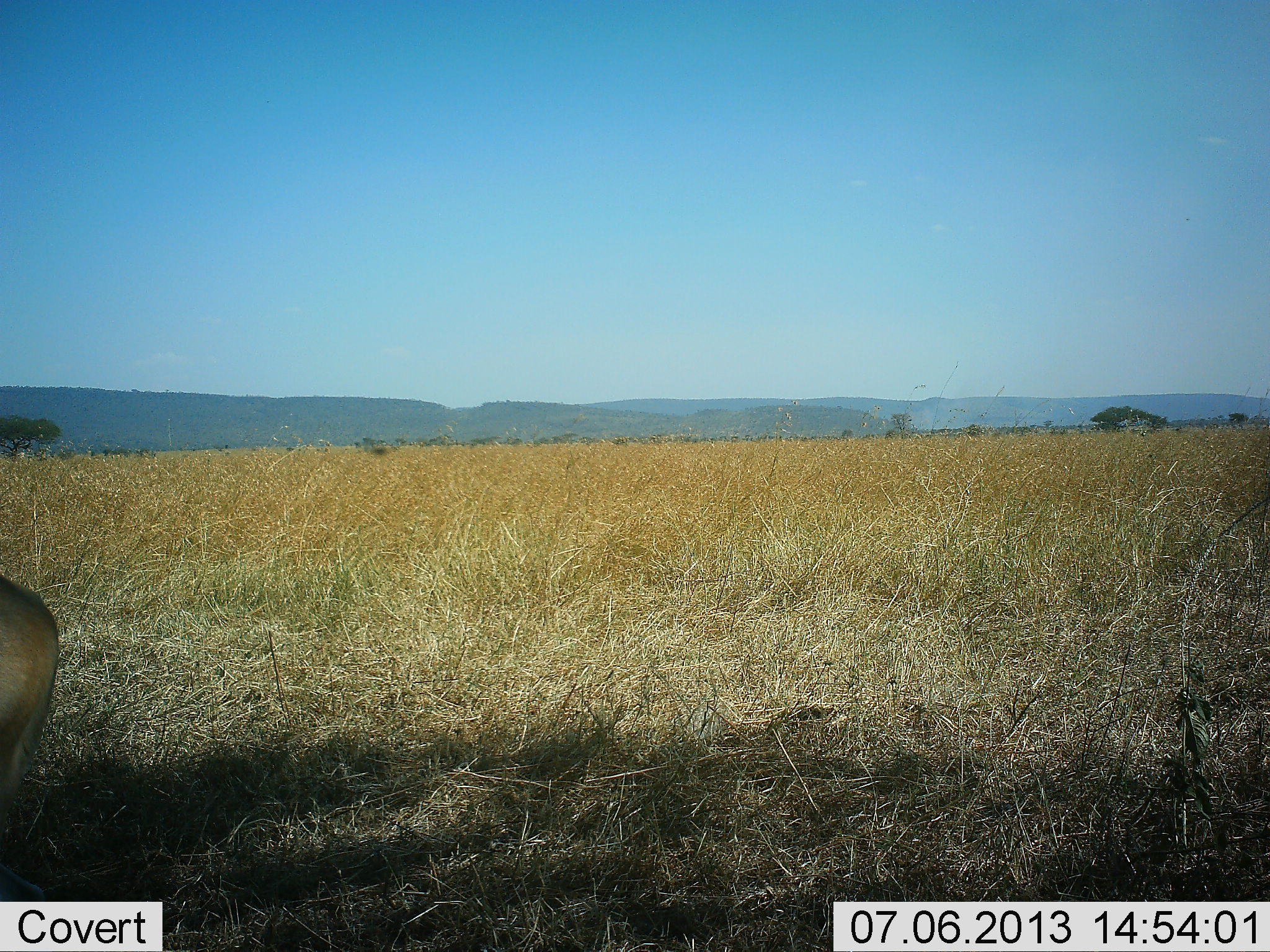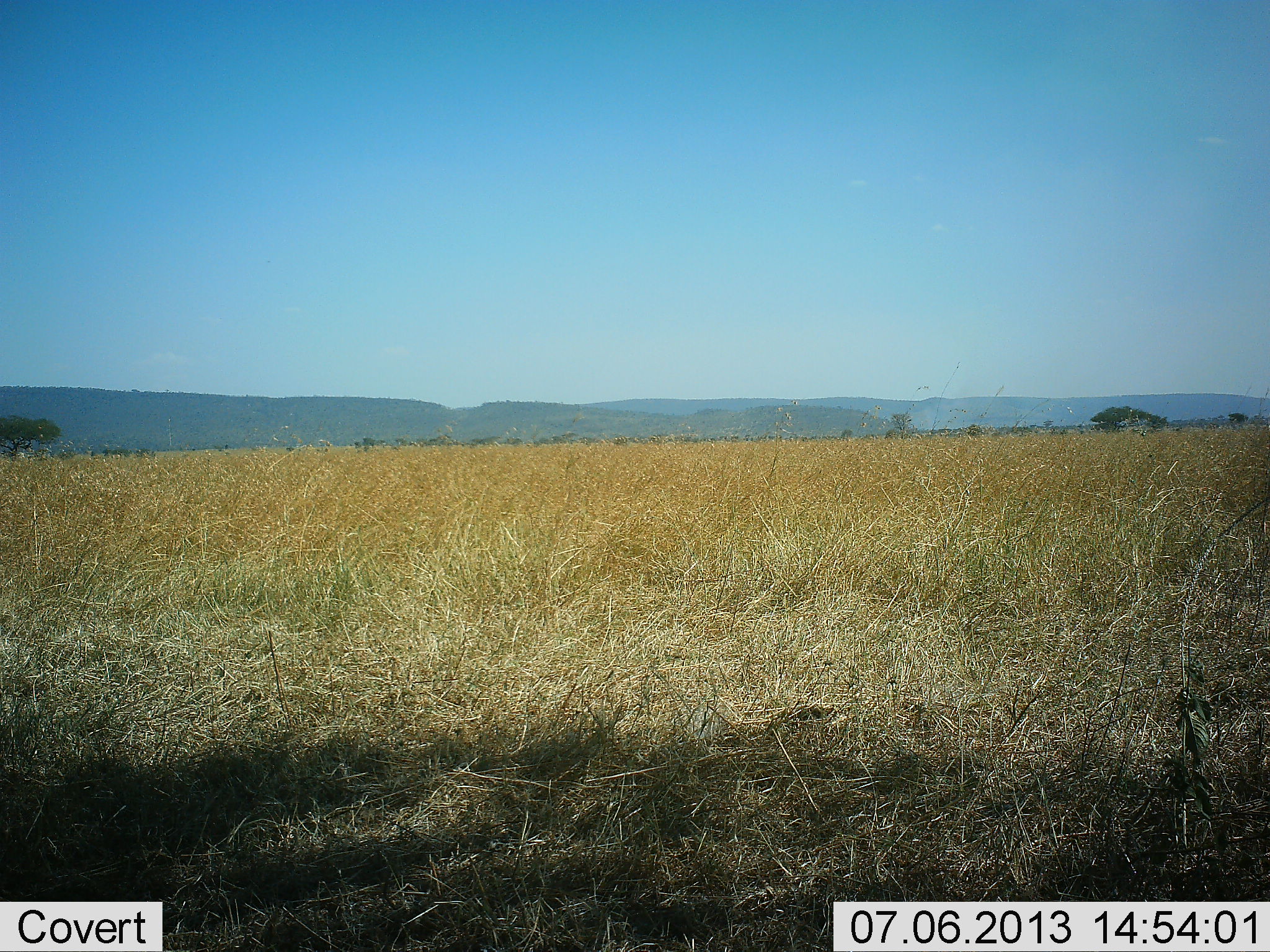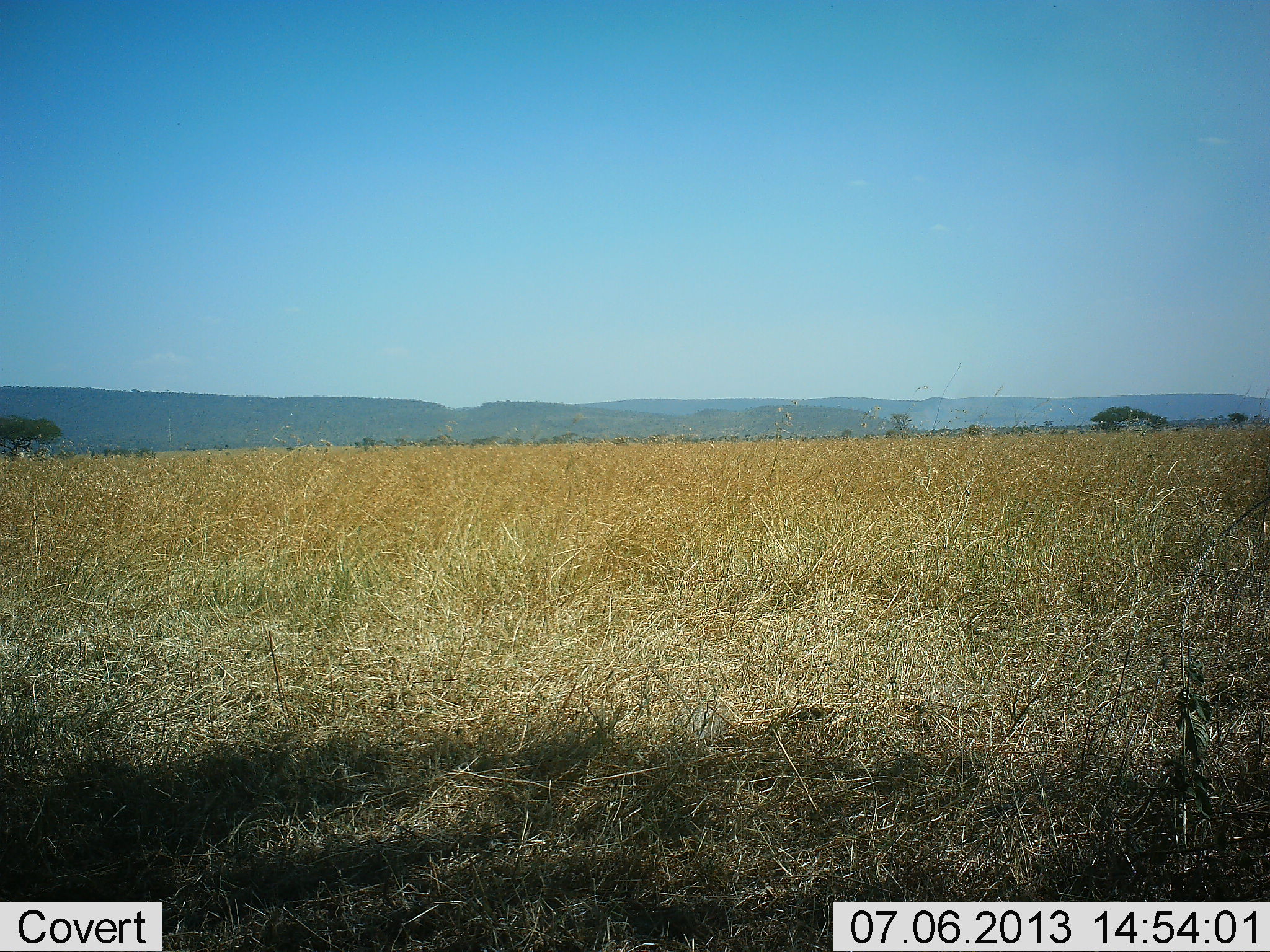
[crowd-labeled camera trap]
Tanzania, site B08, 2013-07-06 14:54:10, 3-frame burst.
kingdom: Animalia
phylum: Chordata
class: Mammalia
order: Artiodactyla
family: Bovidae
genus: Eudorcas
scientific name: Eudorcas thomsonii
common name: thomson's gazelle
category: gazellethomsons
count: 1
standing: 50%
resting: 0%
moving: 50%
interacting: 0%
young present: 0%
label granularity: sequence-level